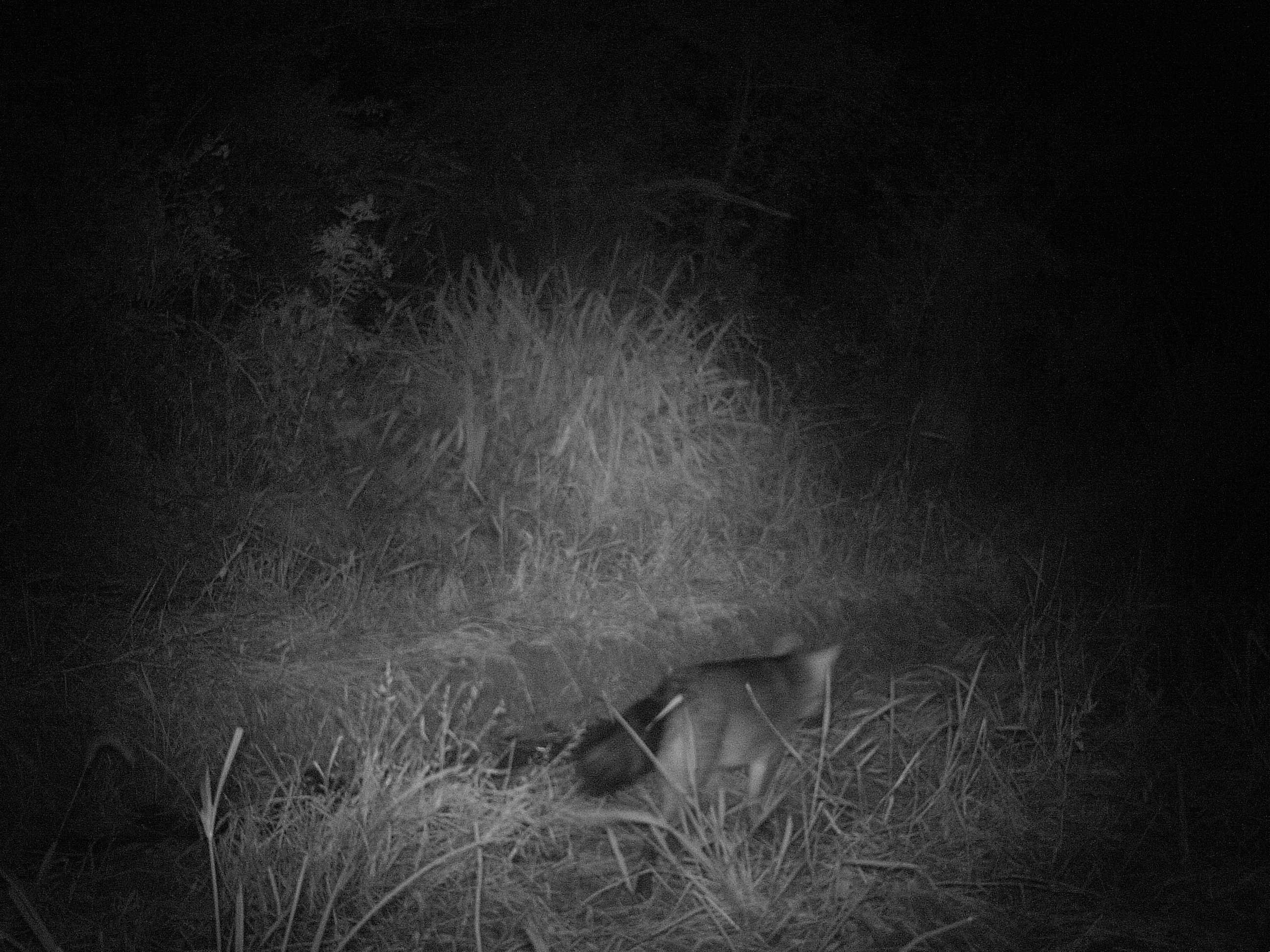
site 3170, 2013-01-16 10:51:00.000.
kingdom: Animalia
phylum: Chordata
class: Mammalia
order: Carnivora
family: Canidae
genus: Cerdocyon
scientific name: Cerdocyon thous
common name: crab-eating fox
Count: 1.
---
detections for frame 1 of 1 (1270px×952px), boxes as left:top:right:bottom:
cerdocyon thous: 572:633:843:899